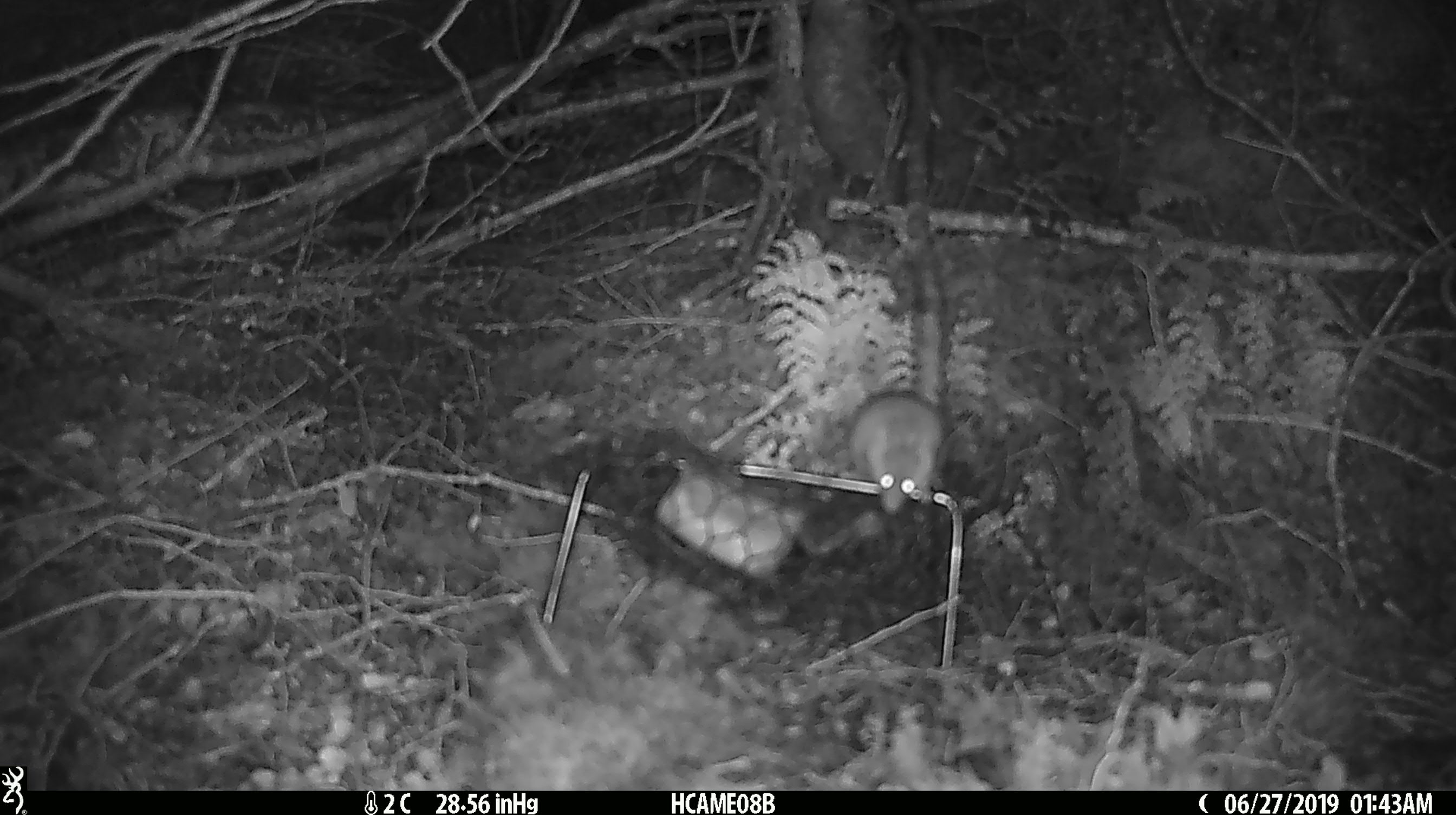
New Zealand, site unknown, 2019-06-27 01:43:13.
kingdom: Animalia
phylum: Chordata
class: Mammalia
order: Rodentia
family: Muridae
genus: Mus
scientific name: Mus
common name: mouse